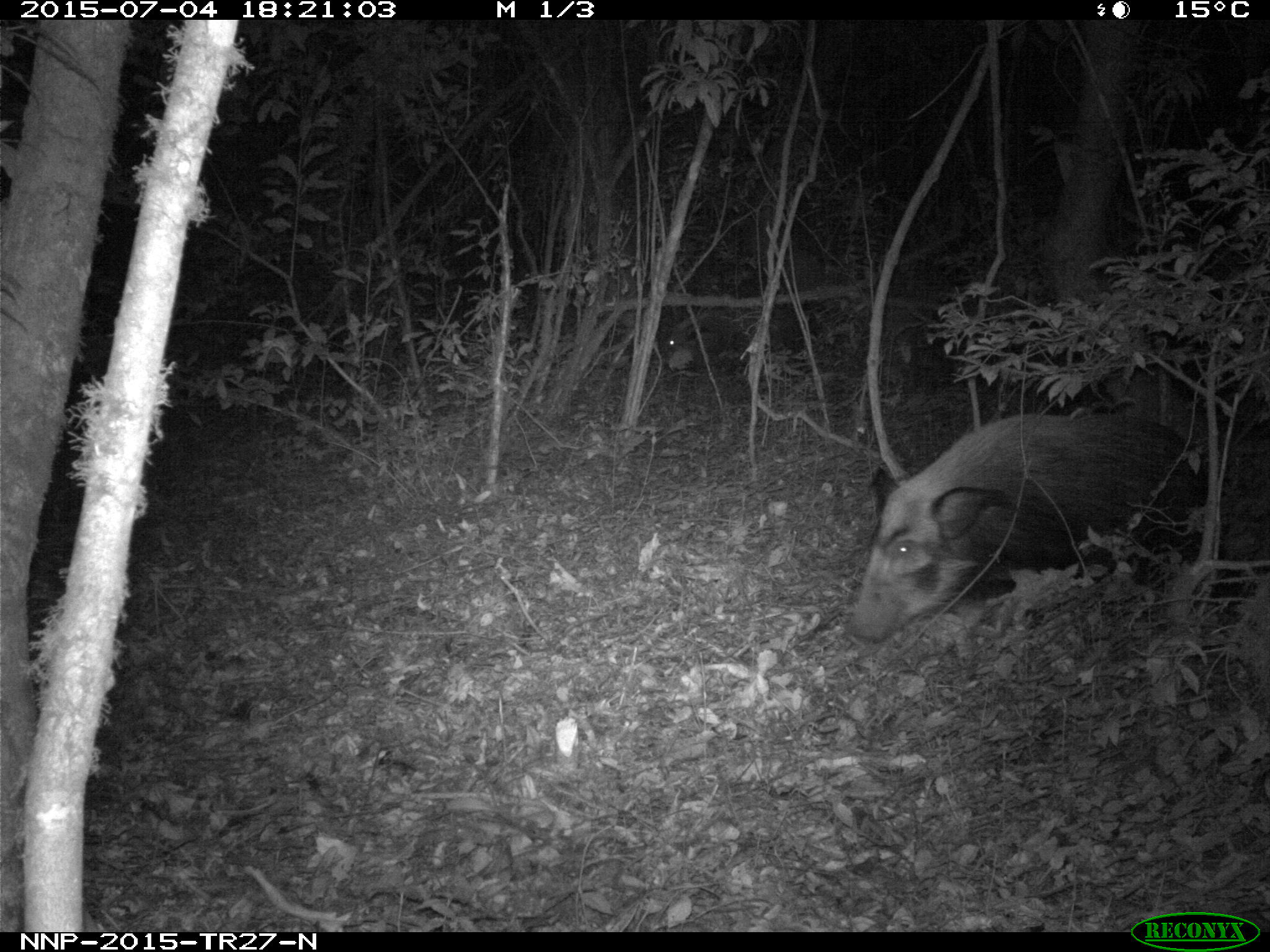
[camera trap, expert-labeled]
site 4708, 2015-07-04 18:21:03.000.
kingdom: Animalia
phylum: Chordata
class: Mammalia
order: Artiodactyla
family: Suidae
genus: Potamochoerus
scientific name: Potamochoerus larvatus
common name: bushpig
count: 1